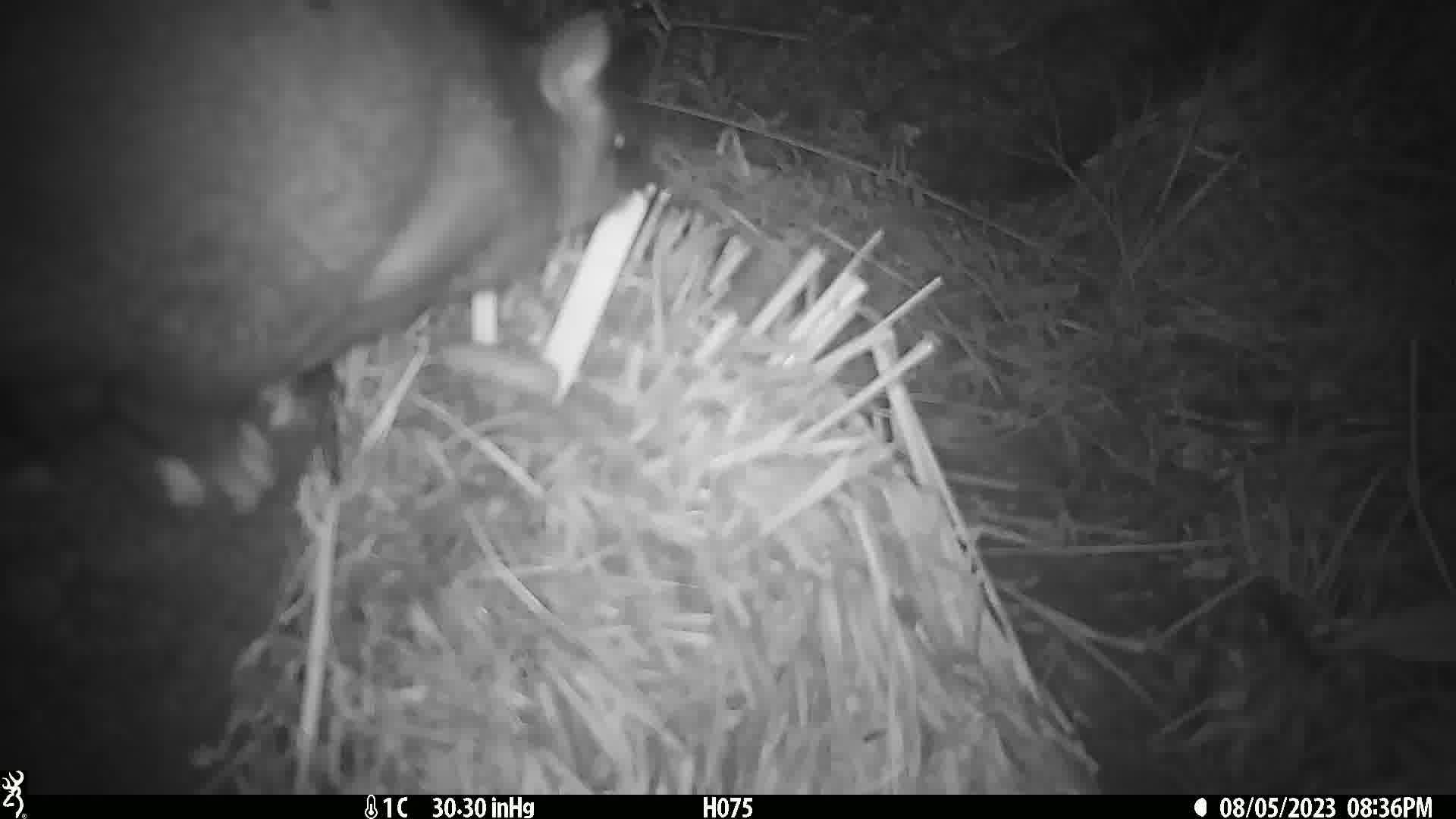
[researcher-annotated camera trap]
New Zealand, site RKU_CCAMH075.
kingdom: Animalia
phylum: Chordata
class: Mammalia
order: Diprotodontia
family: Phalangeridae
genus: Trichosurus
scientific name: Trichosurus vulpecula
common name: common brushtail possum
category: possum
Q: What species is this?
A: Possum (common brushtail possum) (Trichosurus vulpecula).